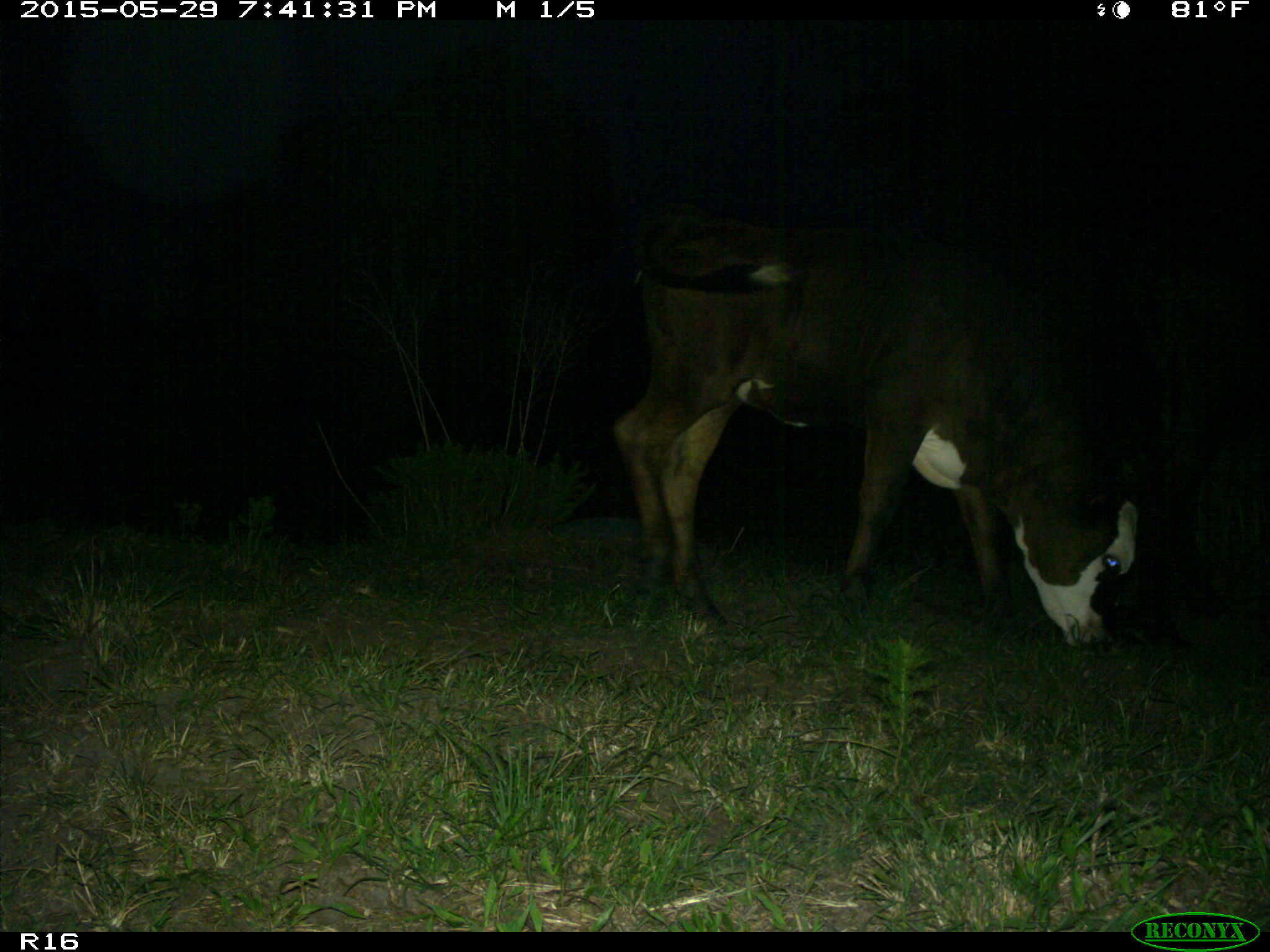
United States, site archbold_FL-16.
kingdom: Animalia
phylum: Chordata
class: Mammalia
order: Artiodactyla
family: Bovidae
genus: Bos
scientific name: Bos taurus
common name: domestic cow